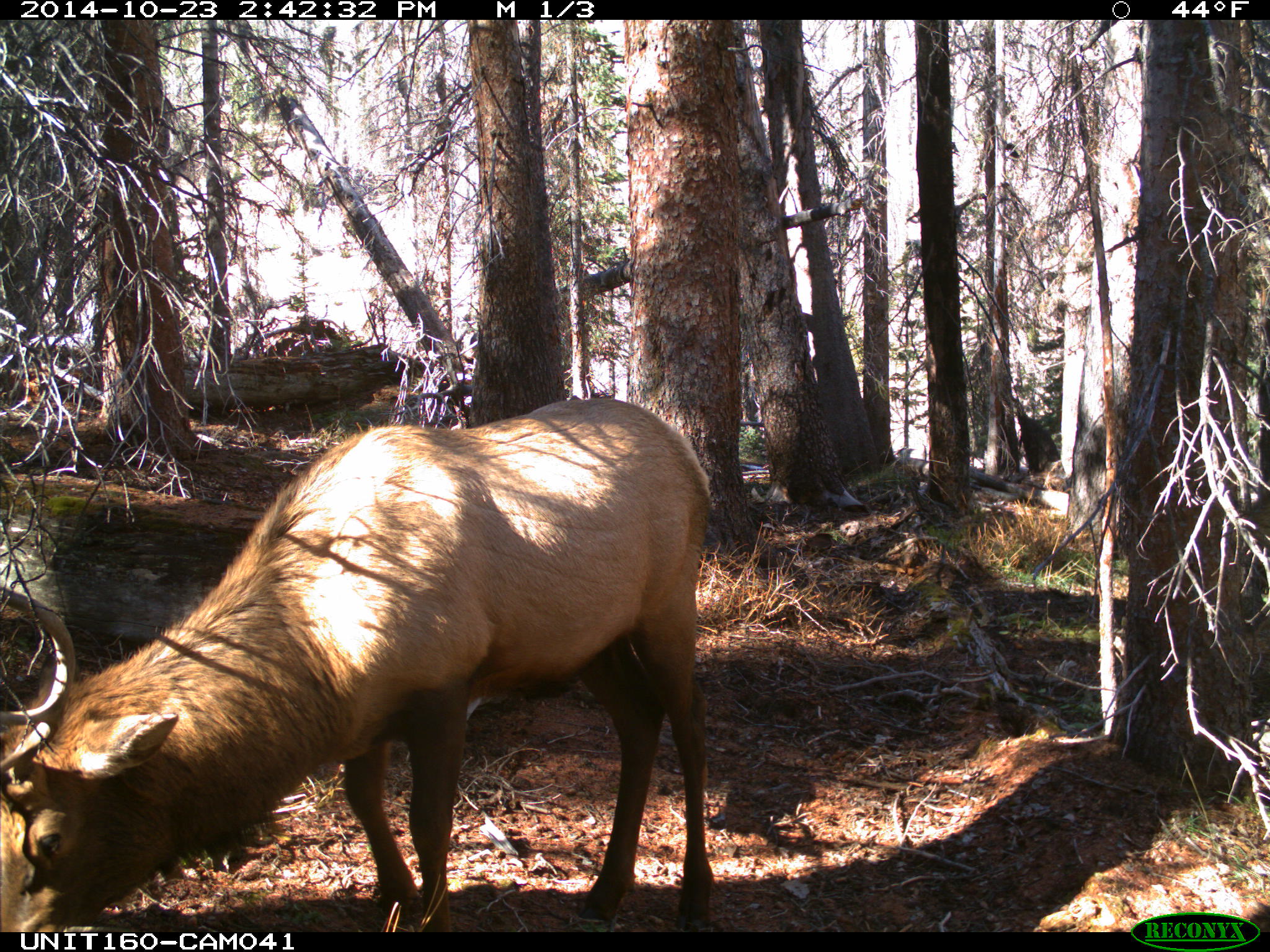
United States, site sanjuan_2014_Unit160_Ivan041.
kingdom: Animalia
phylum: Chordata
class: Mammalia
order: Artiodactyla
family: Cervidae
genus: Cervus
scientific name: Cervus elaphus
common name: red deer